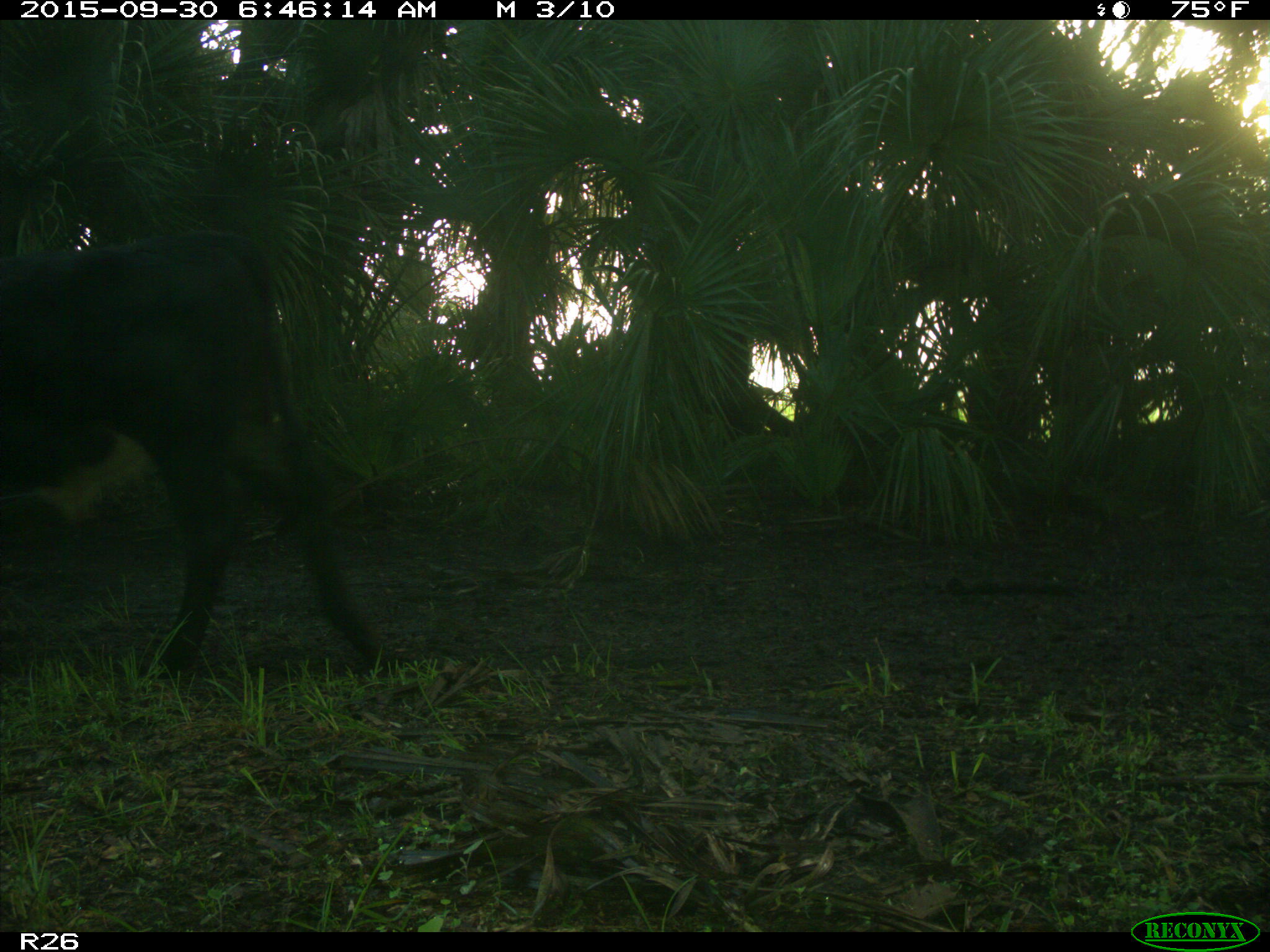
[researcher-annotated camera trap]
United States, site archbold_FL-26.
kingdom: Animalia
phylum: Chordata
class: Mammalia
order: Artiodactyla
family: Bovidae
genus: Bos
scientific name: Bos taurus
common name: domestic cow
Bos taurus (domestic cow).